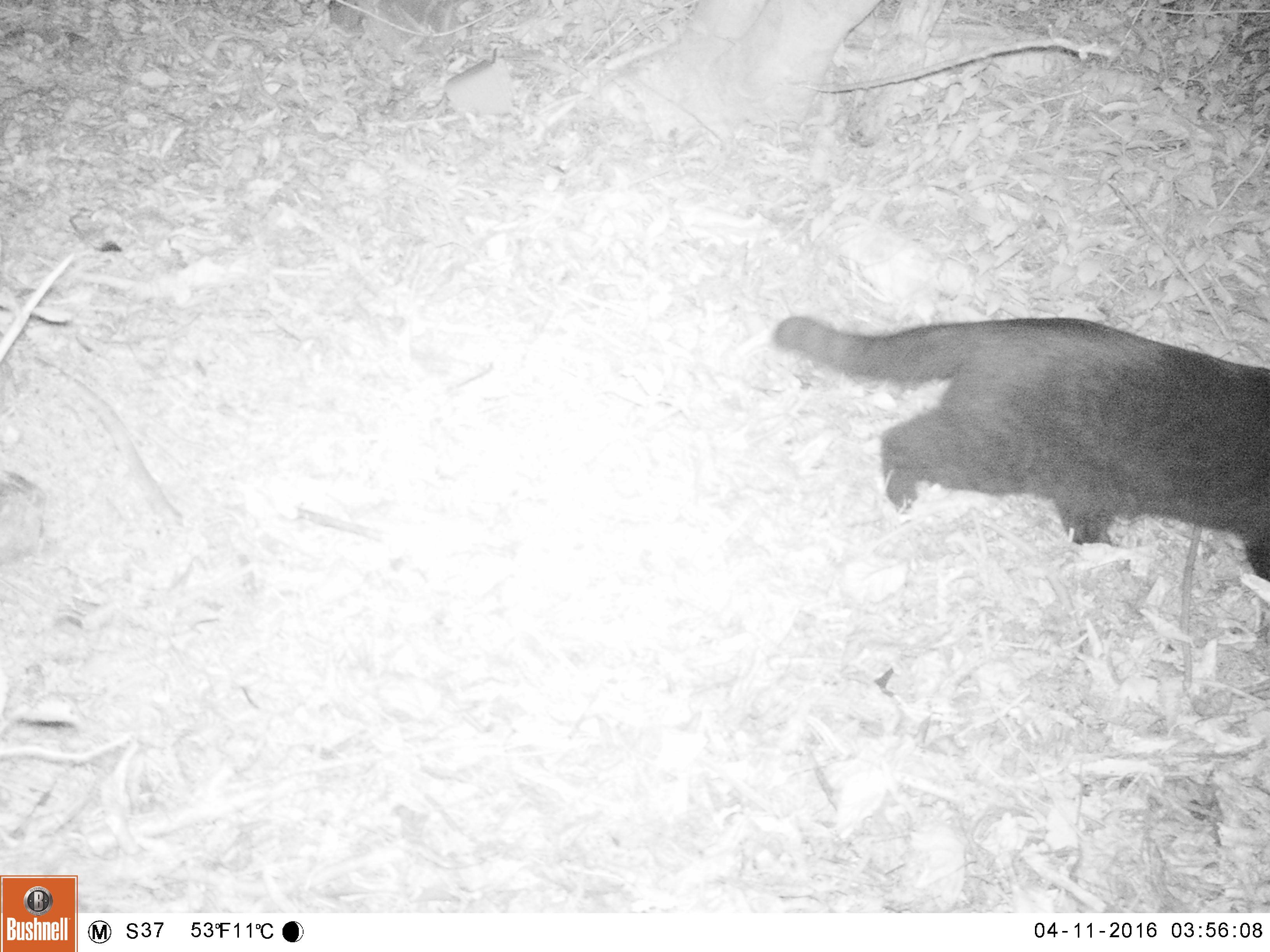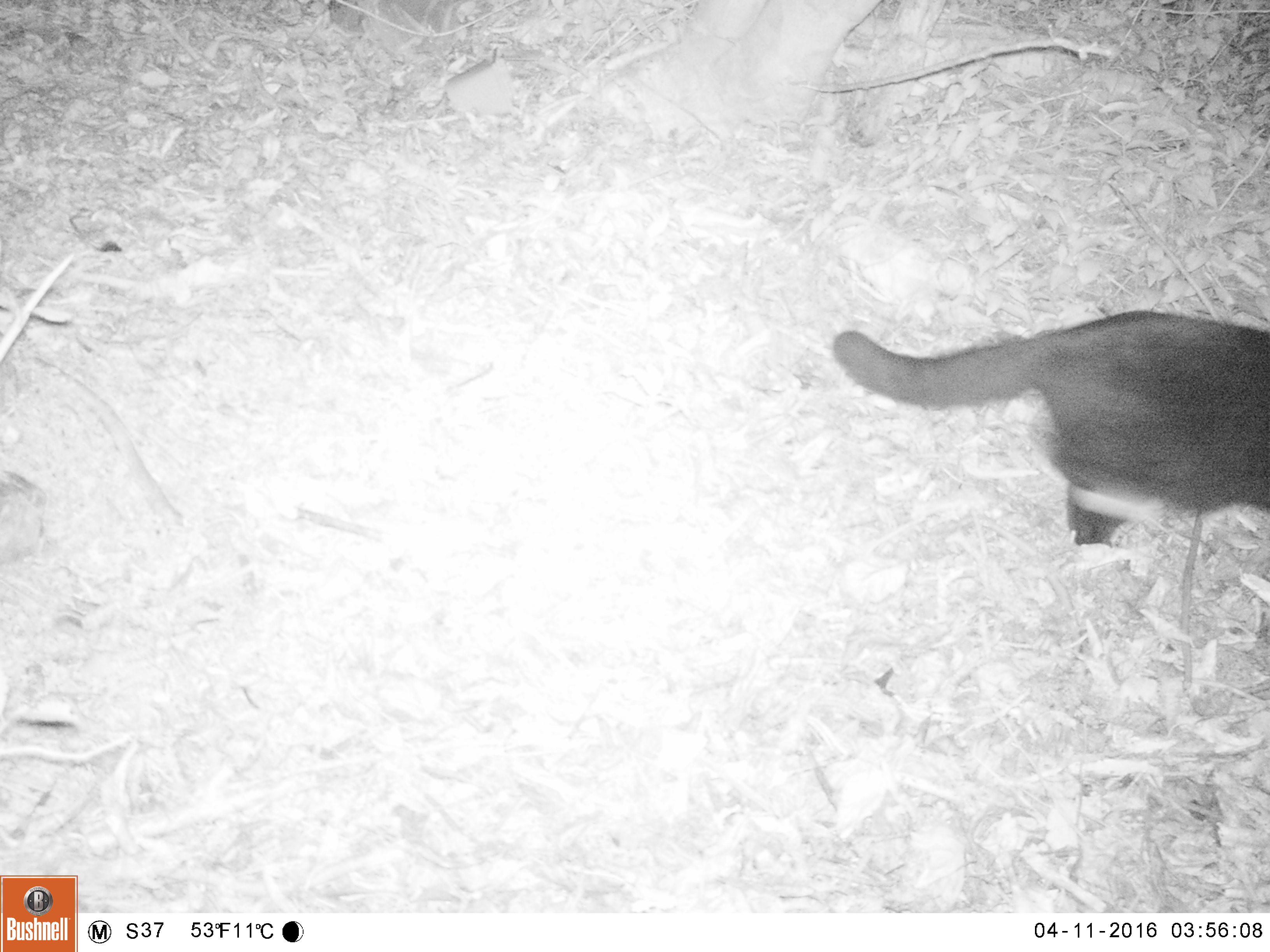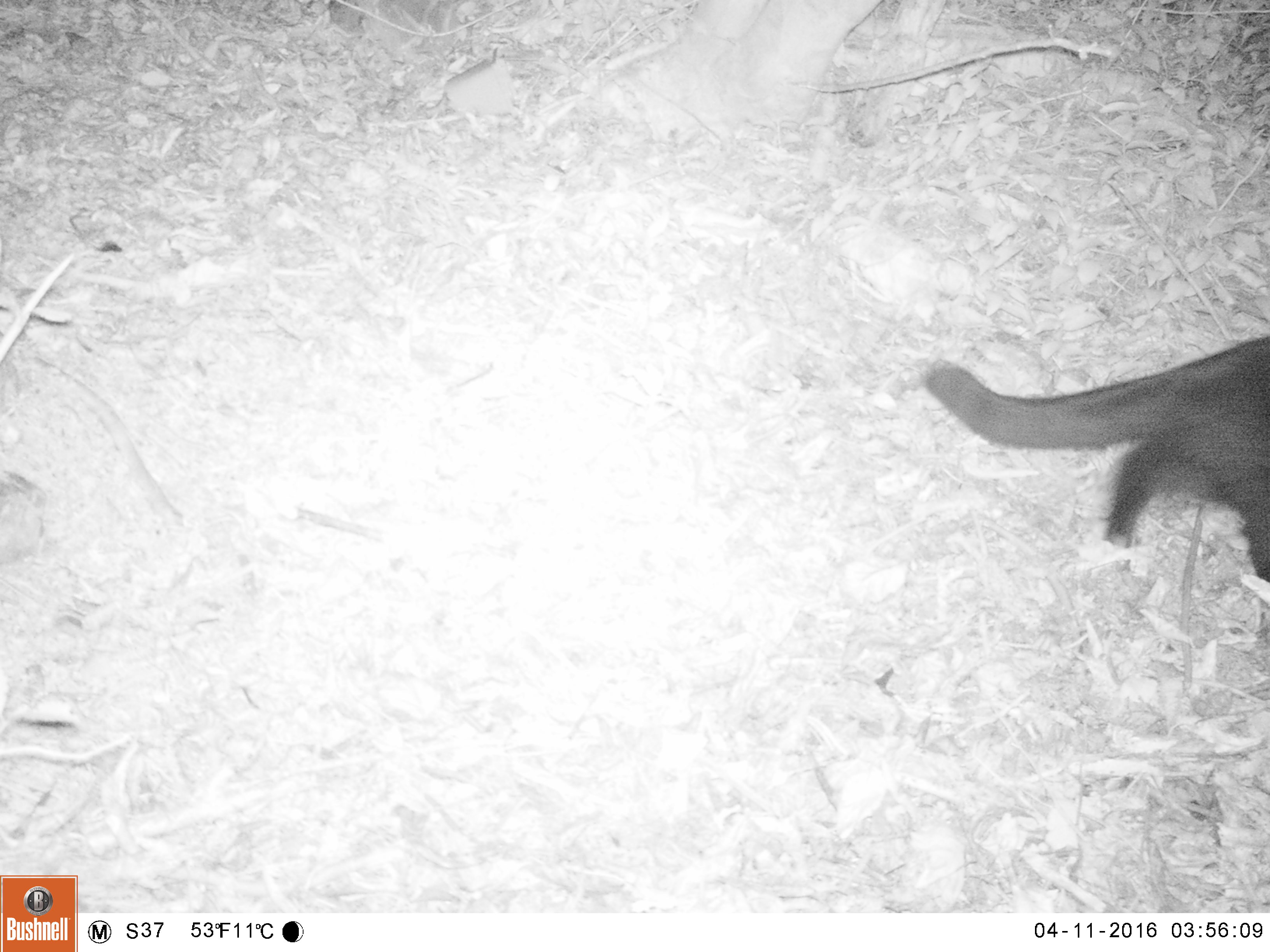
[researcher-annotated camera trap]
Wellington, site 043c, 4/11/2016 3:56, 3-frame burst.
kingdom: Animalia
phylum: Chordata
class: Mammalia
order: Carnivora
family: Felidae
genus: Felis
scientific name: Felis catus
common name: cat